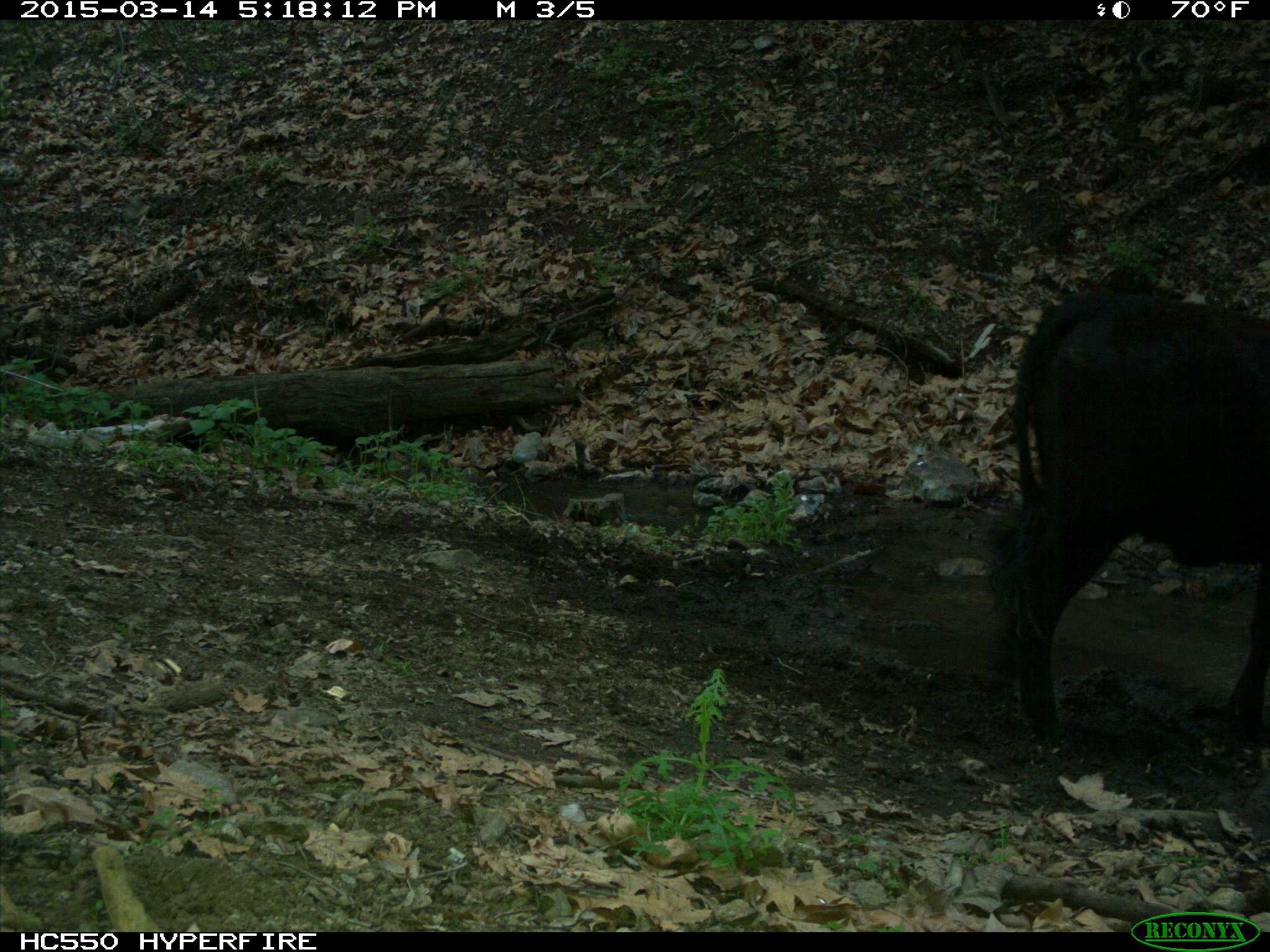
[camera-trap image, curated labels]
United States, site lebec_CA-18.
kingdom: Animalia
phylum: Chordata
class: Mammalia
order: Artiodactyla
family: Bovidae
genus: Bos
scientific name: Bos taurus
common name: domestic cow